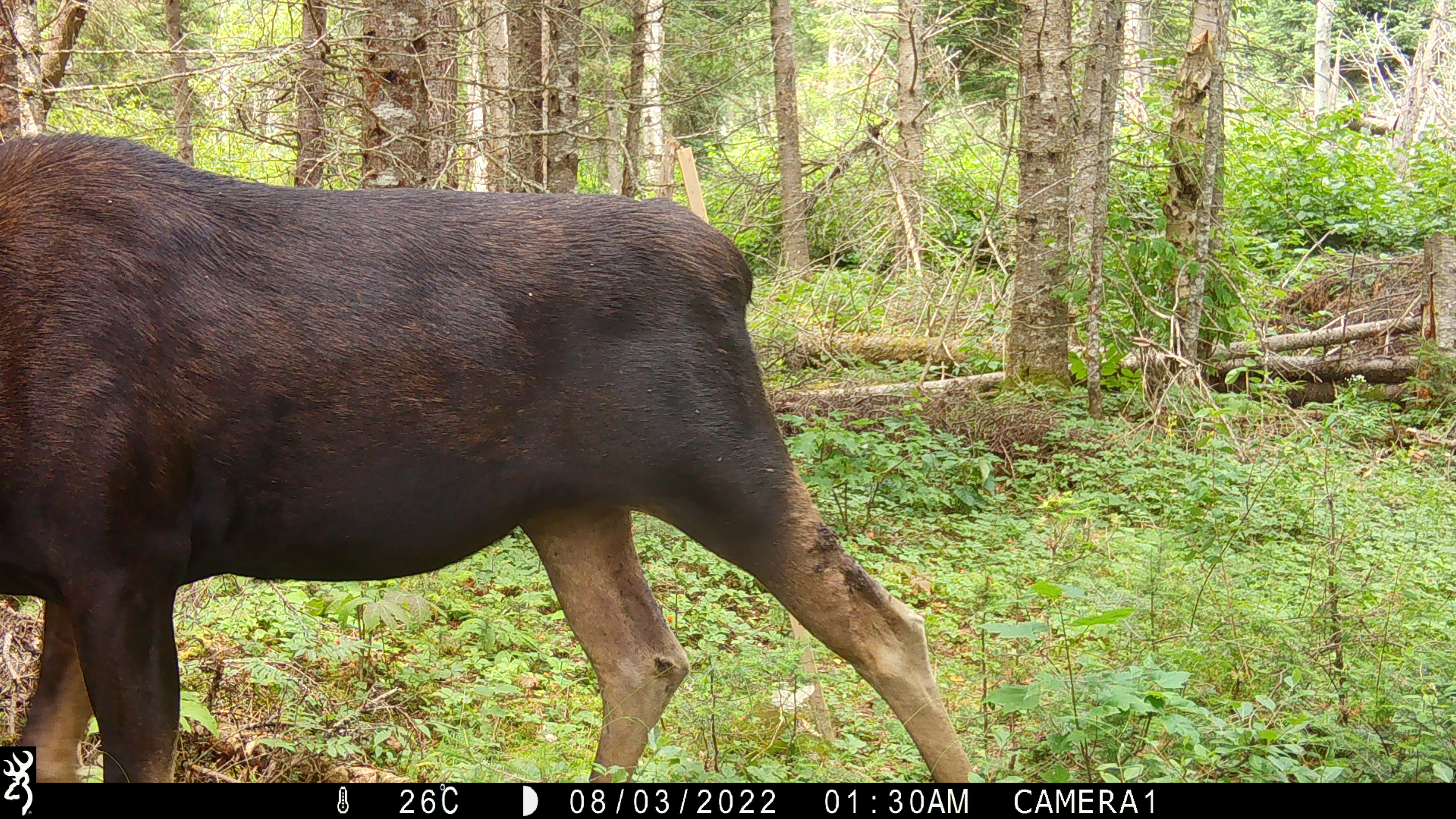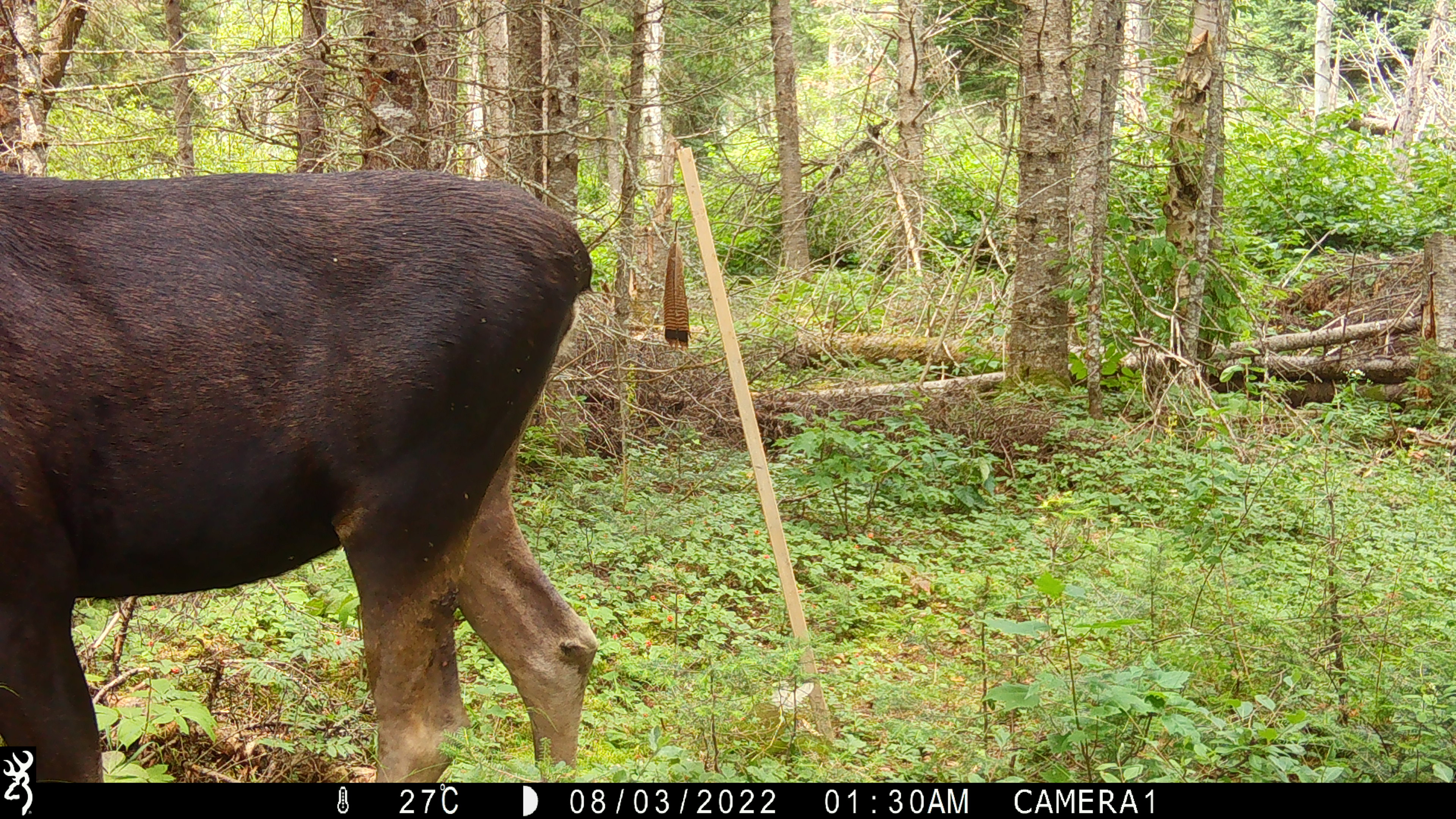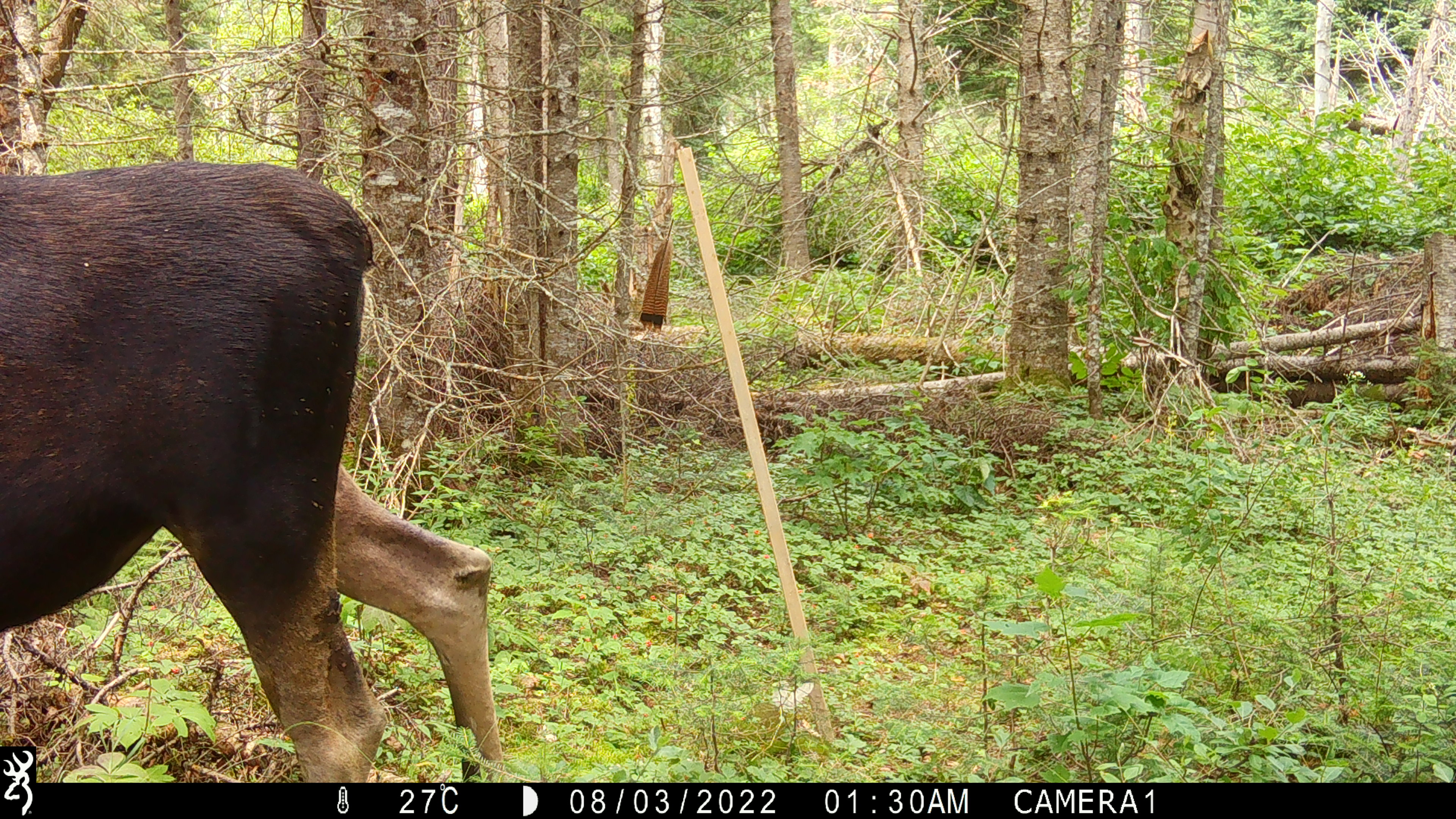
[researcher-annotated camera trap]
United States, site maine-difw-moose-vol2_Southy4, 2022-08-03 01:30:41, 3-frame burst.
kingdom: Animalia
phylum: Chordata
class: Mammalia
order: Artiodactyla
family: Cervidae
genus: Alces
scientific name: Alces alces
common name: moose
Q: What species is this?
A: Moose (Alces alces).